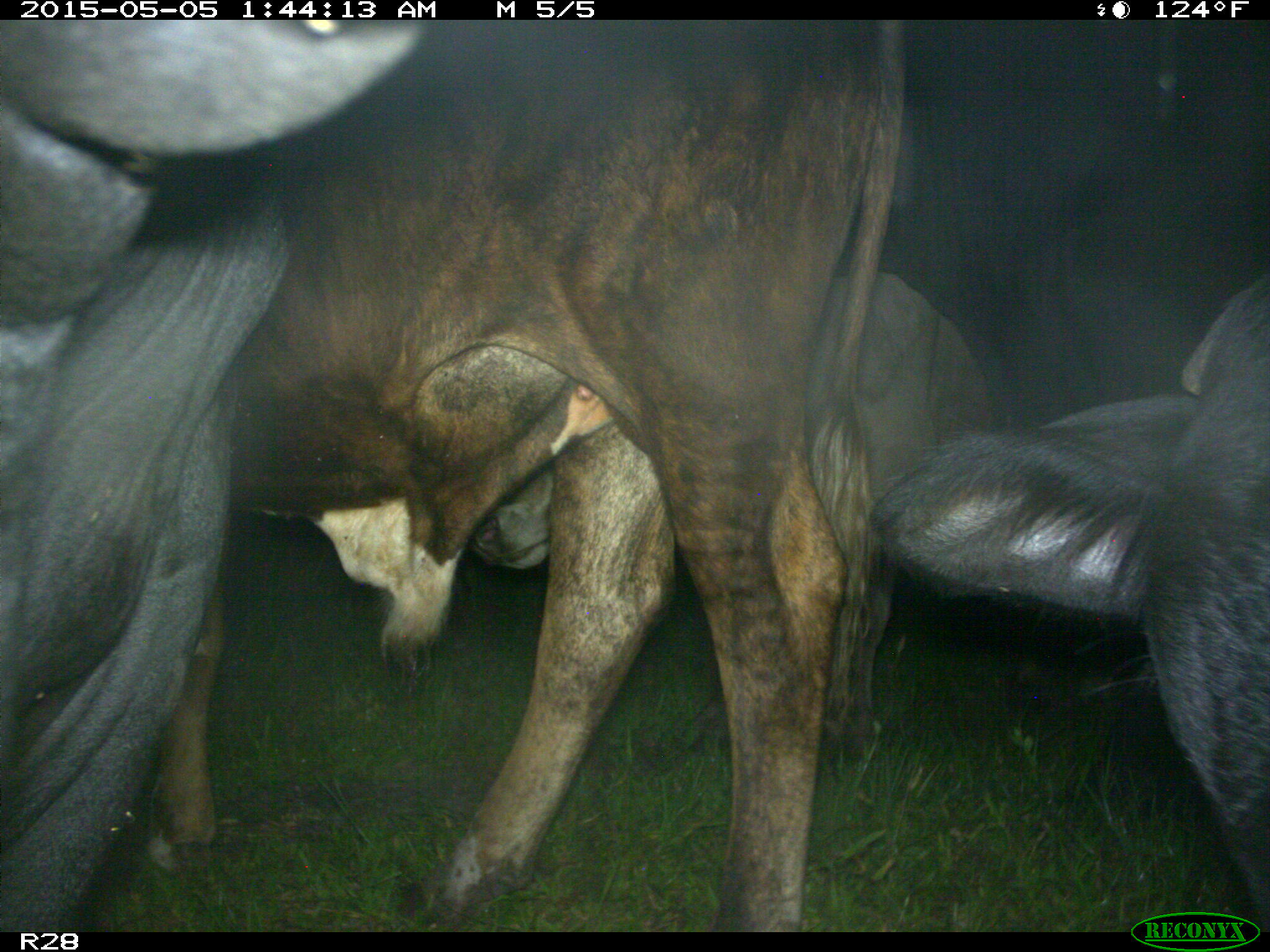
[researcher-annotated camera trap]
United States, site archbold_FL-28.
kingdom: Animalia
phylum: Chordata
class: Mammalia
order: Artiodactyla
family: Bovidae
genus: Bos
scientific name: Bos taurus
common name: domestic cow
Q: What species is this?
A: Bos taurus (domestic cow).